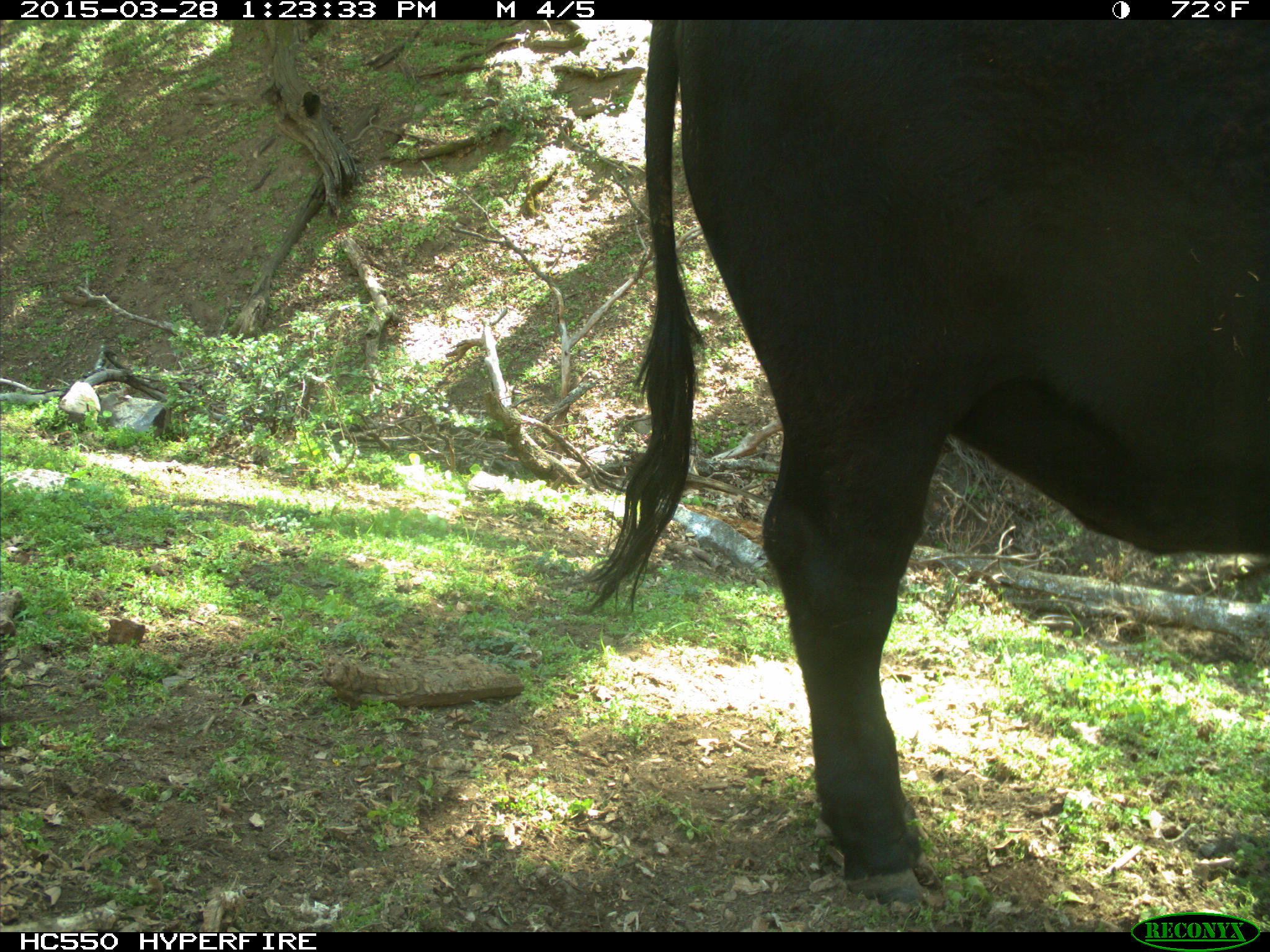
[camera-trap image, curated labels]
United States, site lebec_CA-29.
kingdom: Animalia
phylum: Chordata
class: Mammalia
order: Artiodactyla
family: Bovidae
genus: Bos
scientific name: Bos taurus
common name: domestic cow